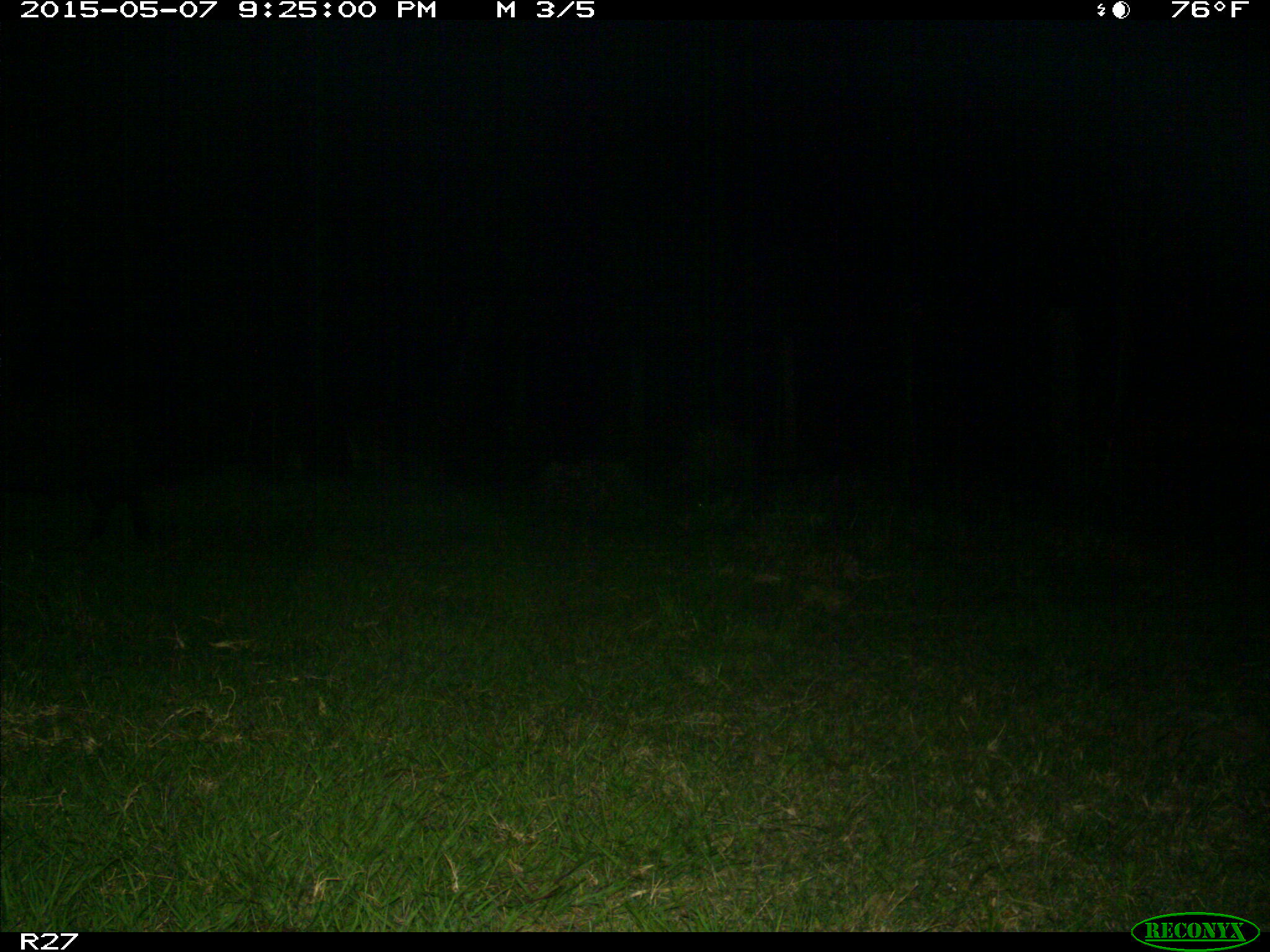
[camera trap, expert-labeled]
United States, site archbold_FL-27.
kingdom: Animalia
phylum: Chordata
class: Mammalia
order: Artiodactyla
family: Suidae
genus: Sus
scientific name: Sus scrofa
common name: wild boar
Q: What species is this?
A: Sus scrofa (wild boar).